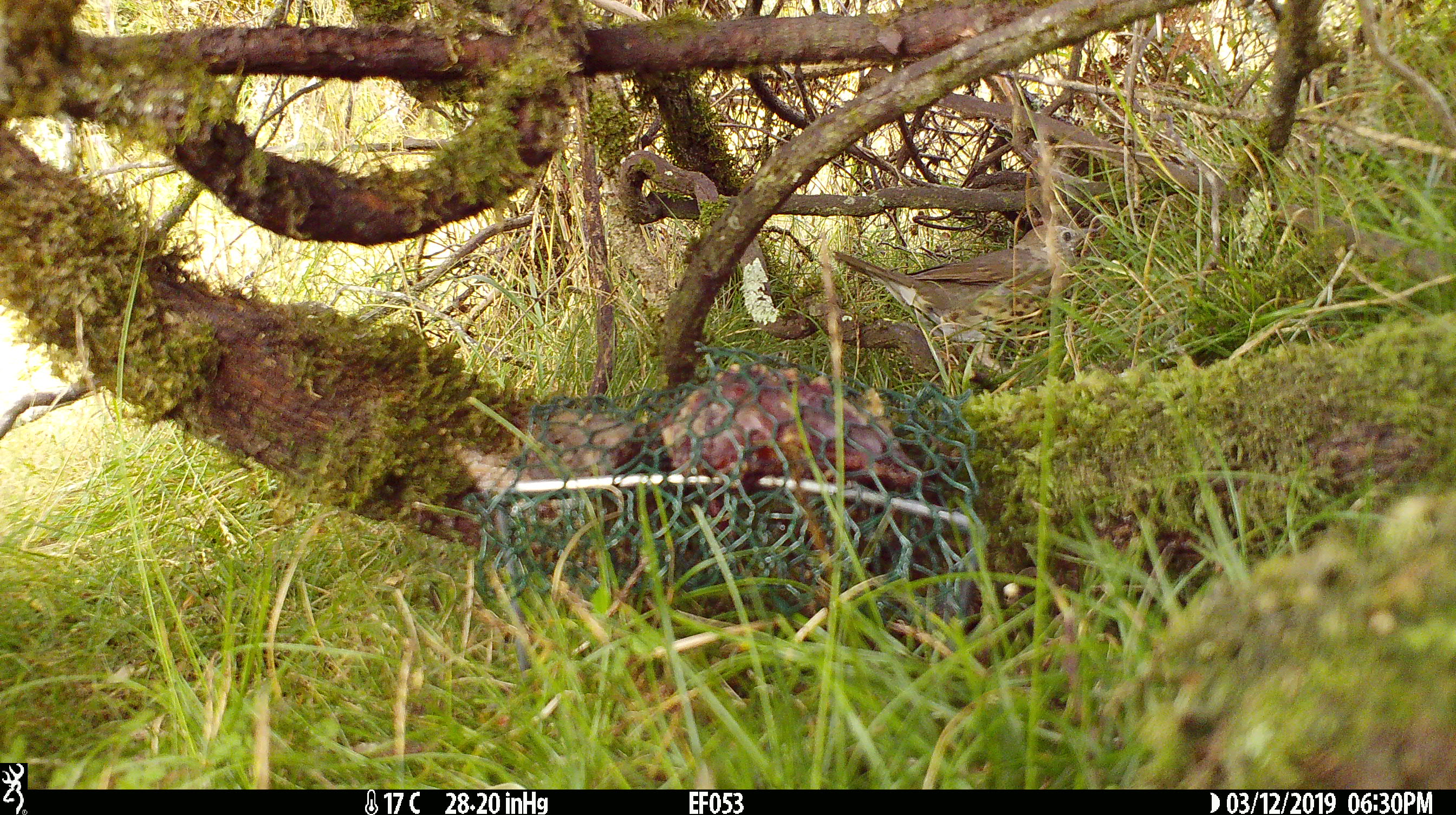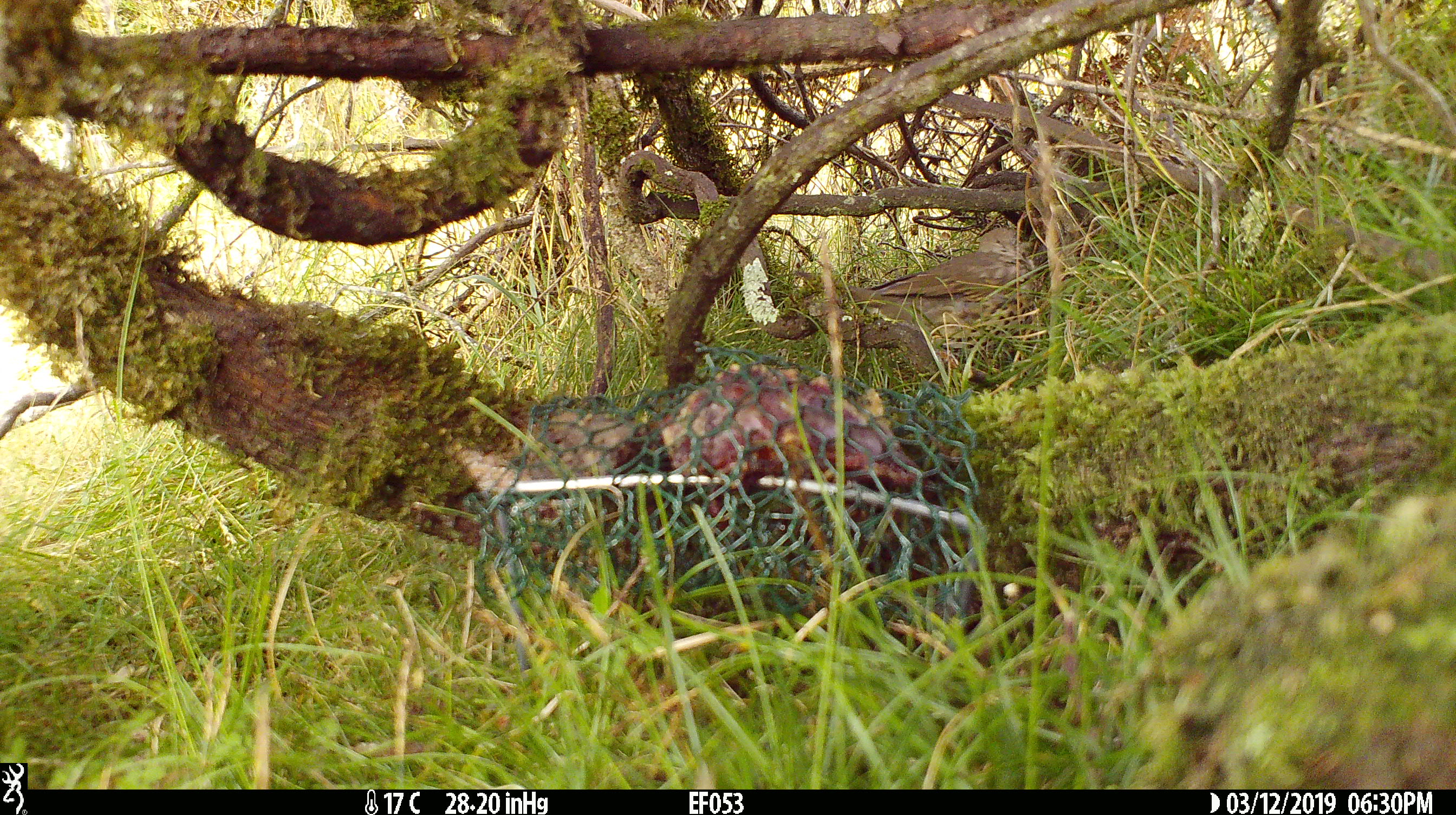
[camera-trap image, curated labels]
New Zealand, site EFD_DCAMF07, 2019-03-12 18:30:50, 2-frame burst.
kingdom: Animalia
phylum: Chordata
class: Aves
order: Passeriformes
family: Turdidae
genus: Turdus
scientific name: Turdus philomelos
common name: song thrush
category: thrush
Thrush (song thrush) (Turdus philomelos).